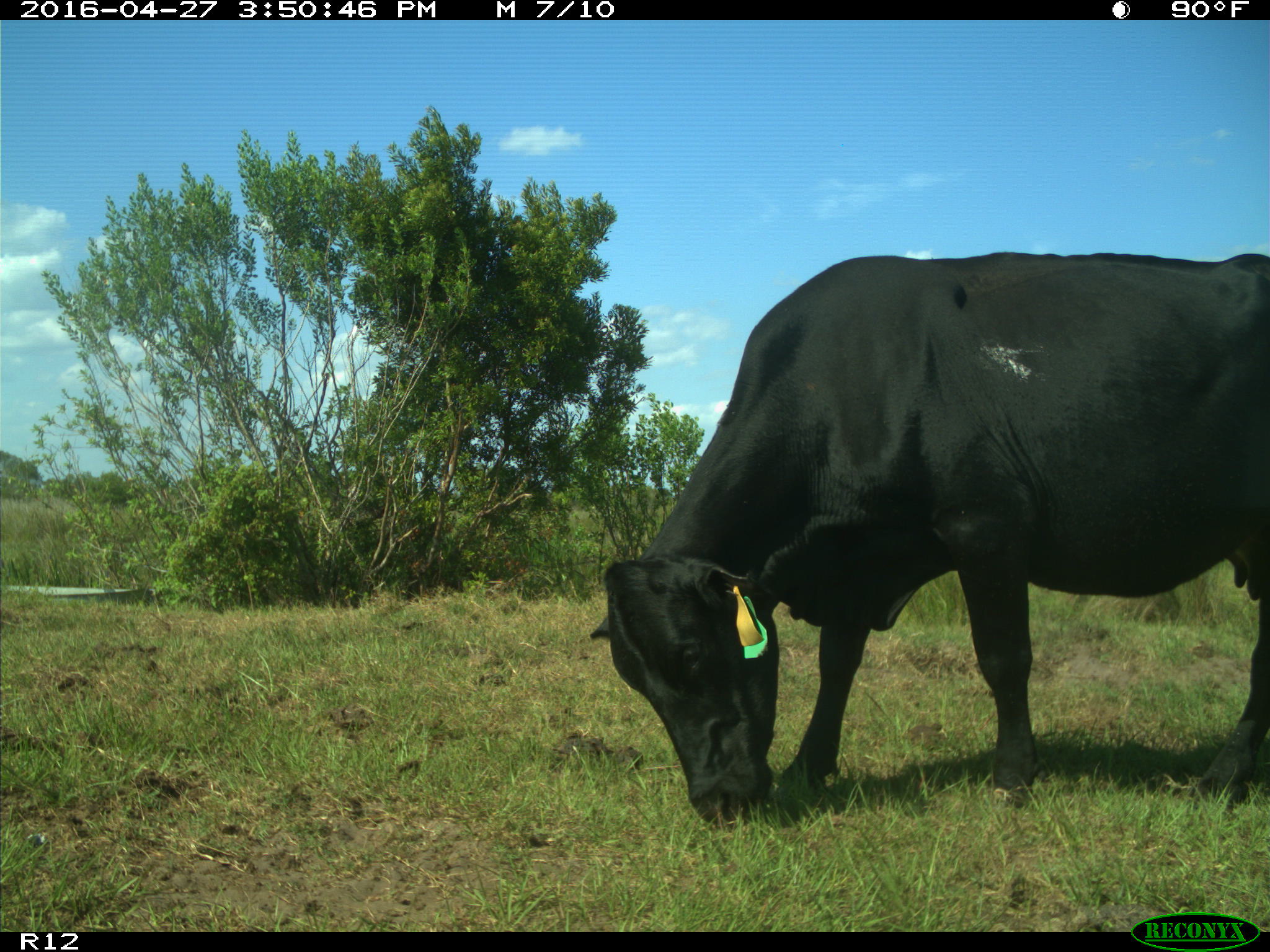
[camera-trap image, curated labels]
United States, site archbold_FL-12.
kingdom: Animalia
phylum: Chordata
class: Mammalia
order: Artiodactyla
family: Bovidae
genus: Bos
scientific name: Bos taurus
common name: domestic cow